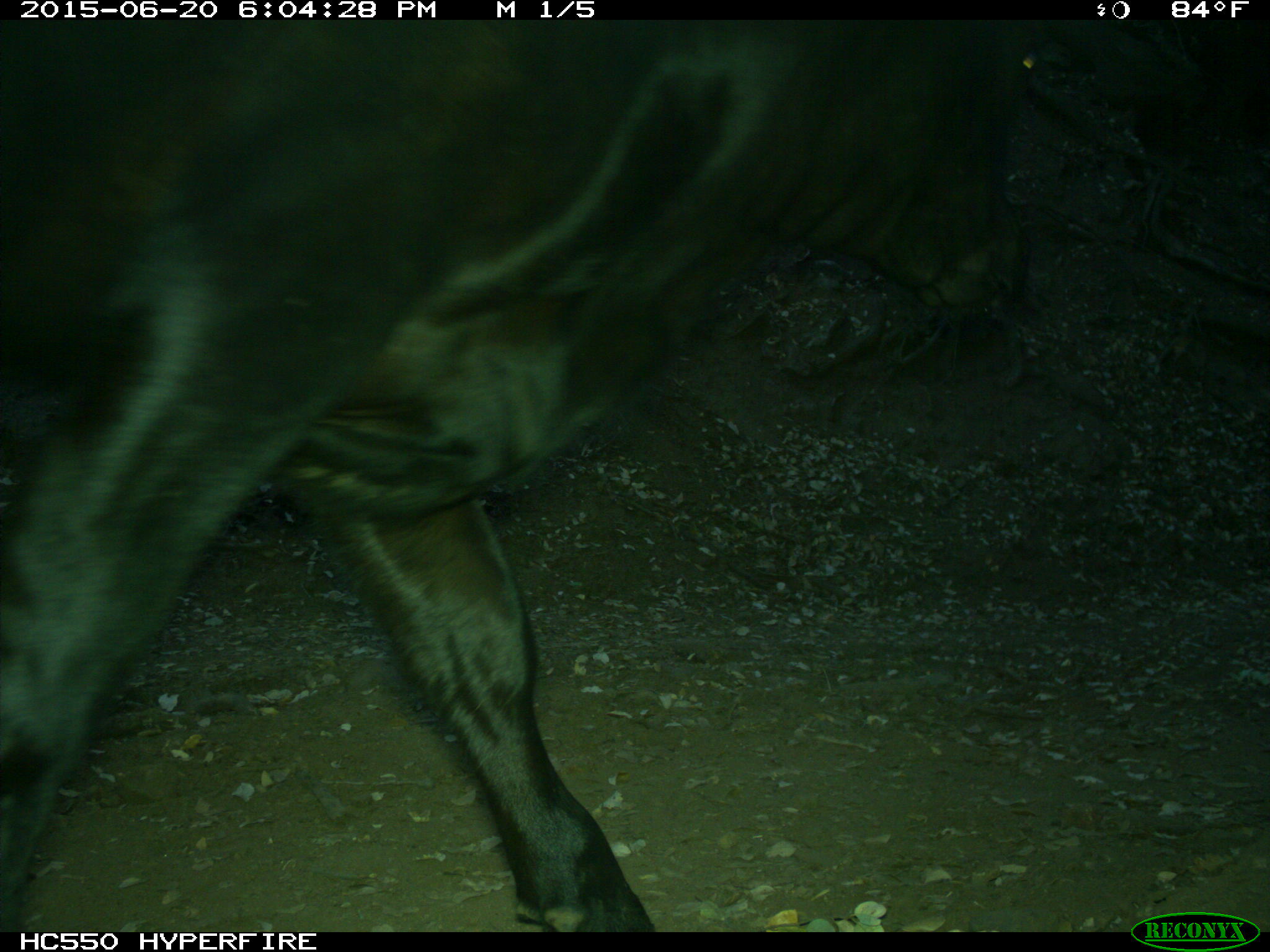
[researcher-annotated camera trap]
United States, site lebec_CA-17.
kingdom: Animalia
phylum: Chordata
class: Mammalia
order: Artiodactyla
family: Bovidae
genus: Bos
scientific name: Bos taurus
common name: domestic cow